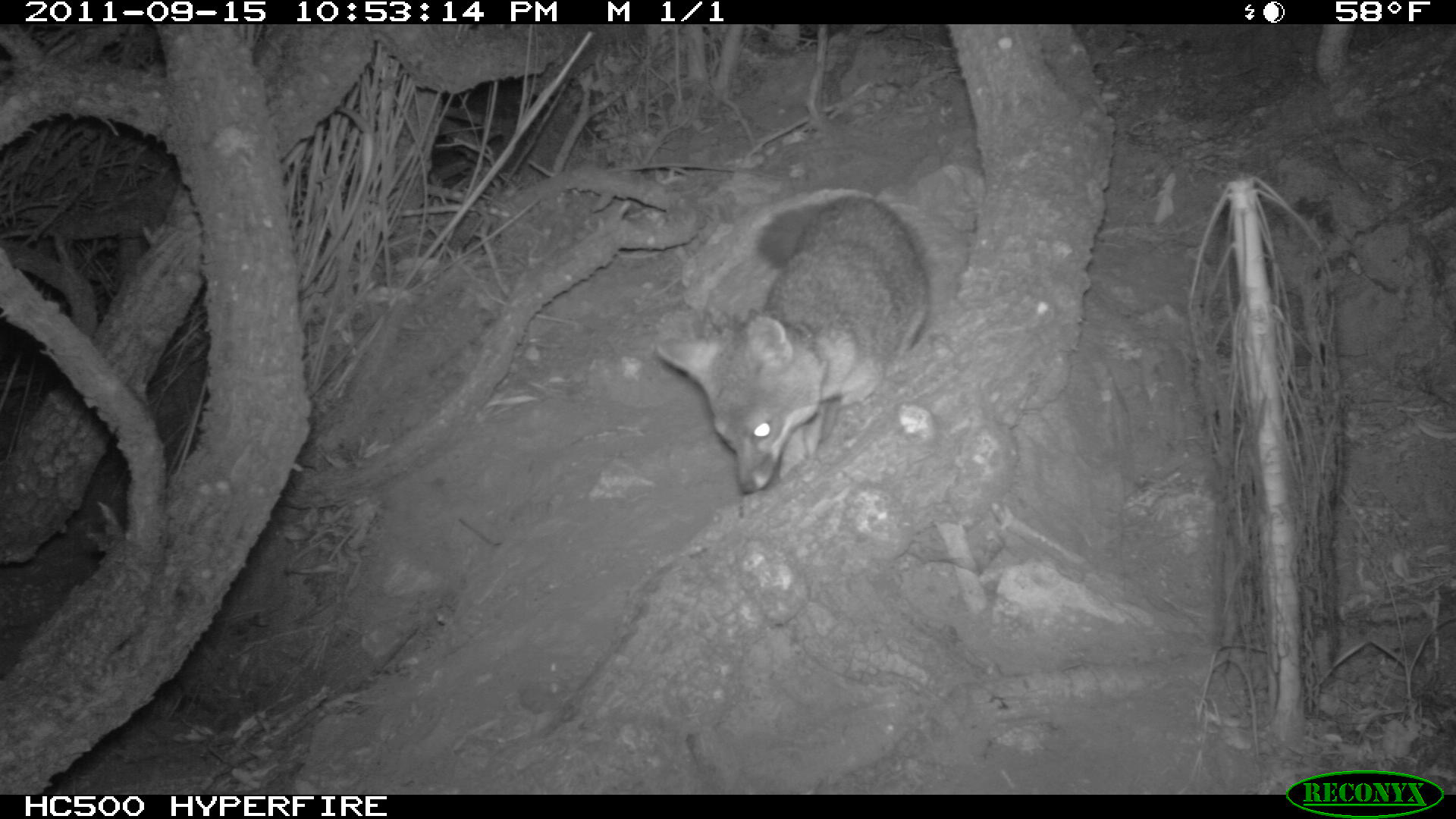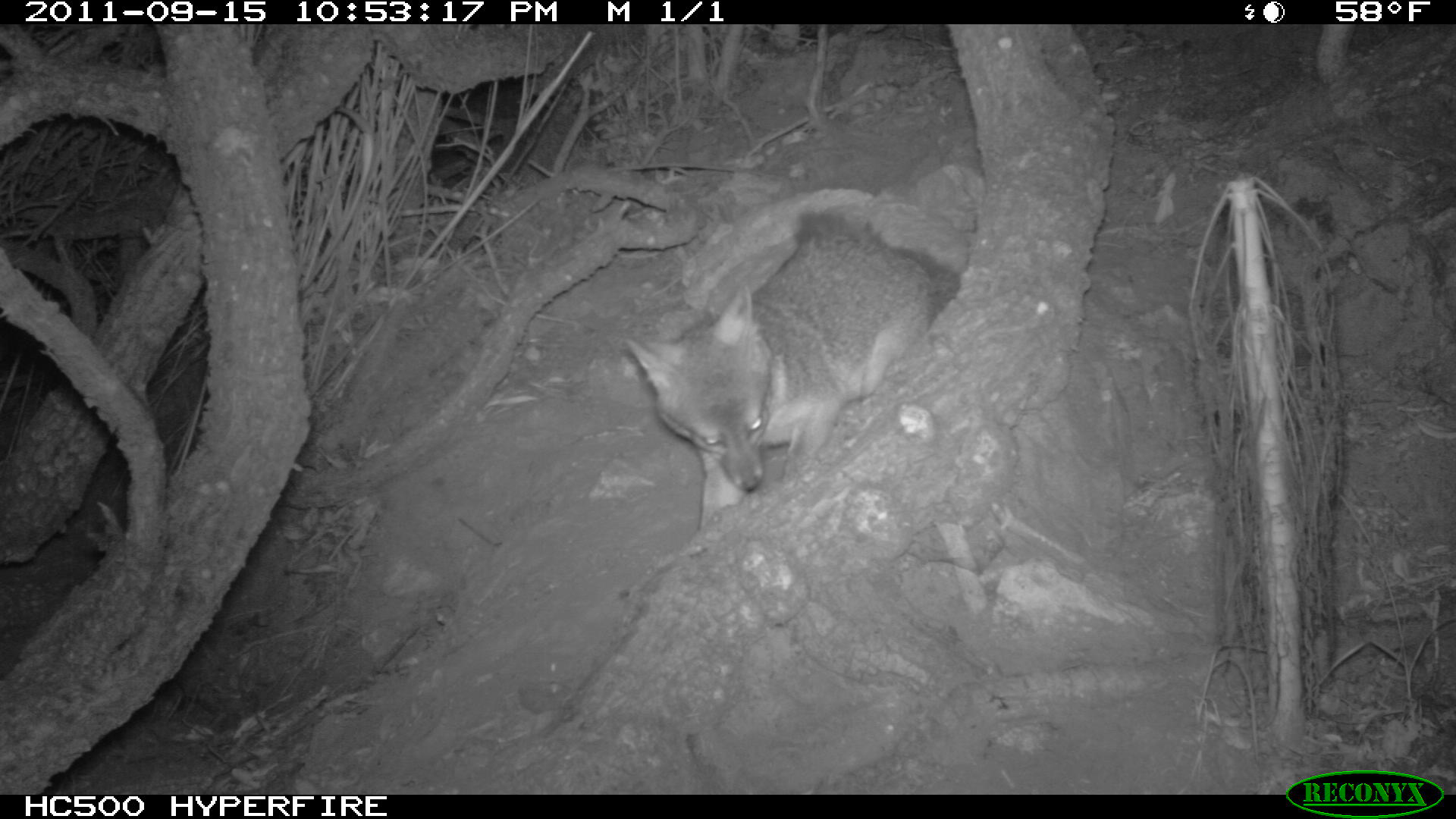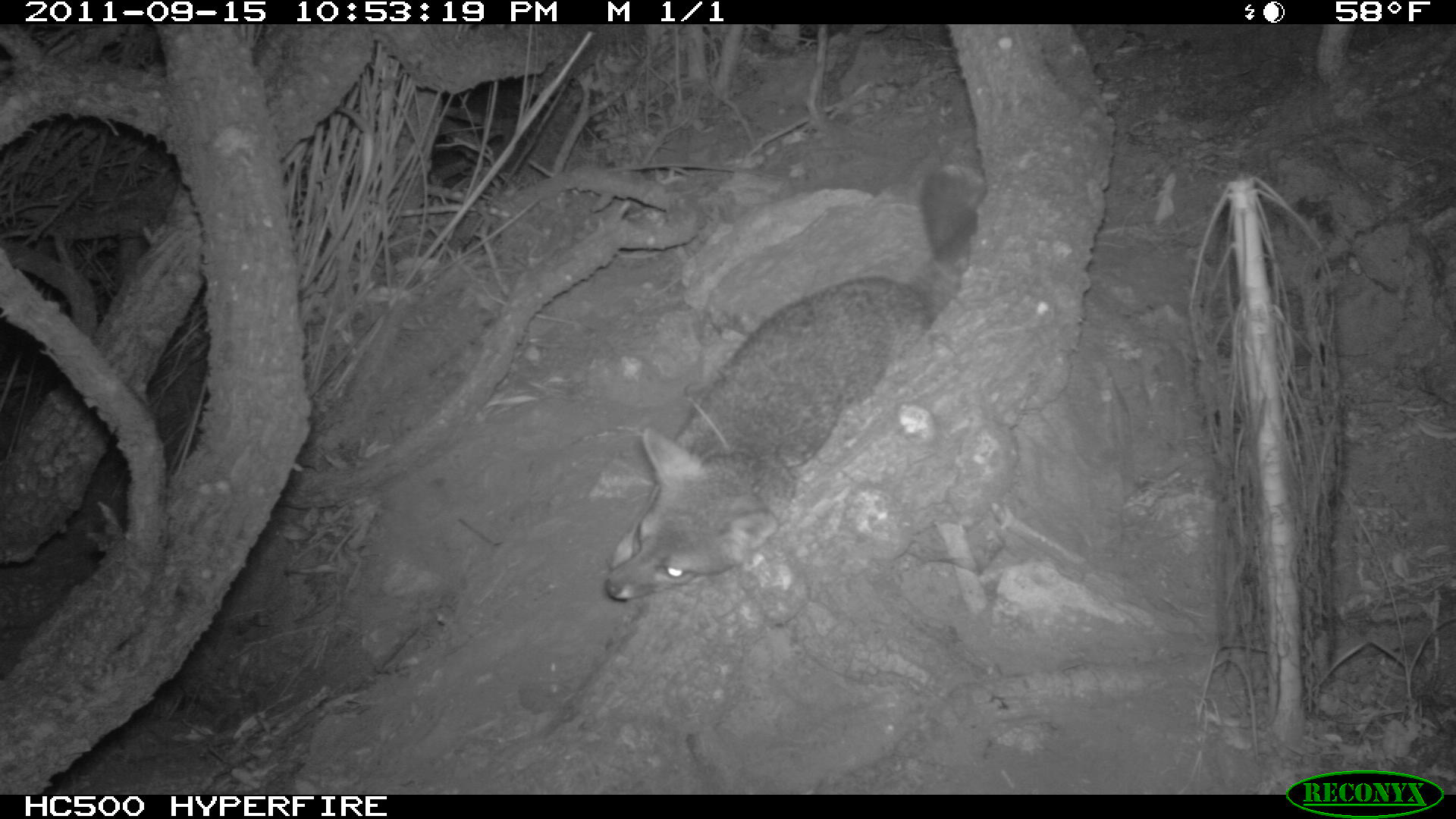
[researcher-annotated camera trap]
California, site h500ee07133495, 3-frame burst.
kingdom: Animalia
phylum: Chordata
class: Mammalia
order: Carnivora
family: Canidae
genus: Urocyon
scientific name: Urocyon littoralis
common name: island fox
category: fox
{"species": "fox (island fox) (Urocyon littoralis)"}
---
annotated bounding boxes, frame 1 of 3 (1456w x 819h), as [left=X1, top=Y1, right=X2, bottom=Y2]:
fox: [left=654, top=194, right=933, bottom=493]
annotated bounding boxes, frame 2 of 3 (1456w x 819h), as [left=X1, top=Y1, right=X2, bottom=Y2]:
fox: [left=626, top=214, right=961, bottom=529]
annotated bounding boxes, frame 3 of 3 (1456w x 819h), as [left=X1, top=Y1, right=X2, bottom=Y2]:
fox: [left=604, top=165, right=987, bottom=601]